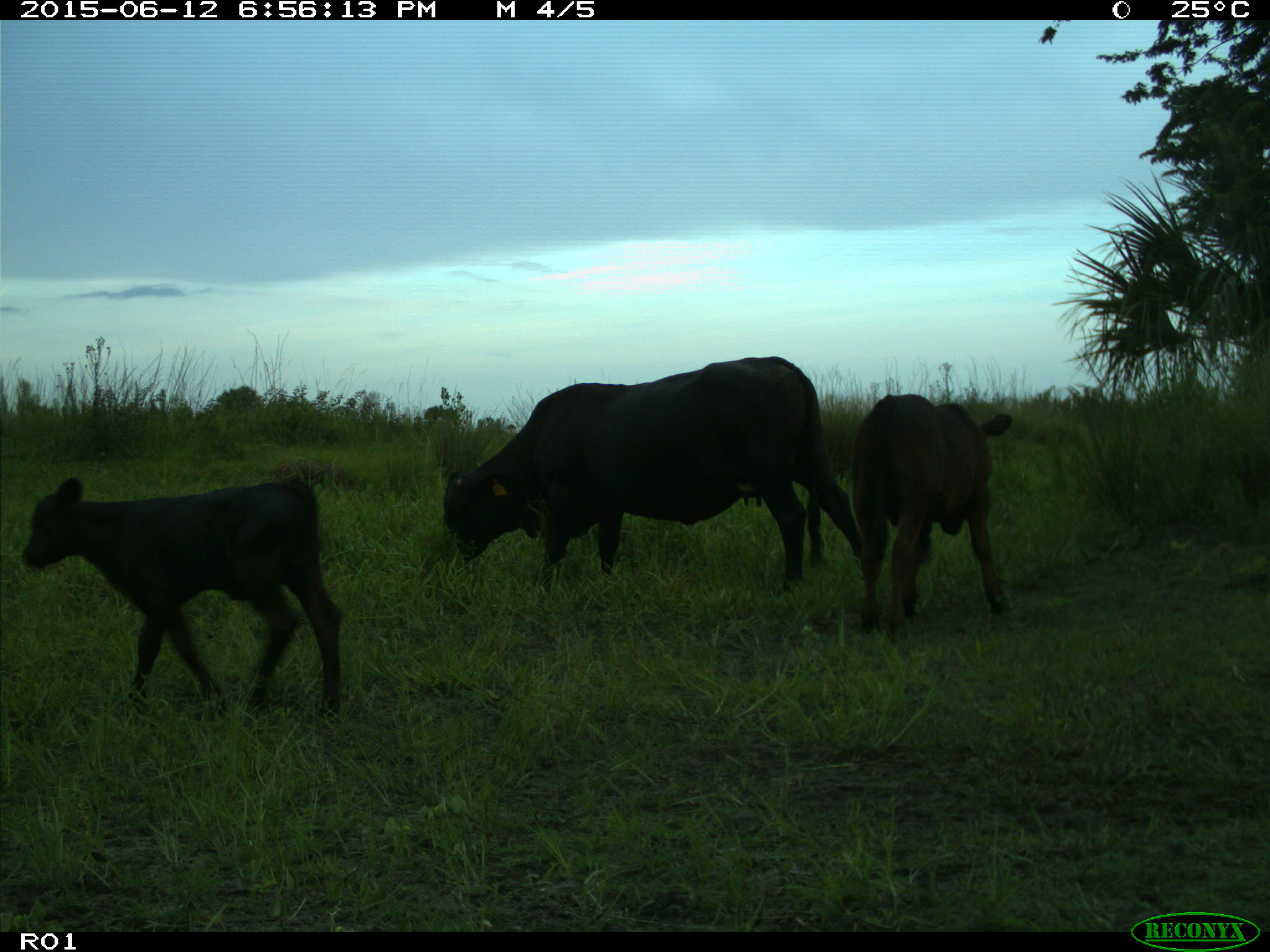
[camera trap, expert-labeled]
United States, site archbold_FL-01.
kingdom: Animalia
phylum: Chordata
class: Mammalia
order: Artiodactyla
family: Bovidae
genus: Bos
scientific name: Bos taurus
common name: domestic cow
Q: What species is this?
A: Bos taurus (domestic cow).